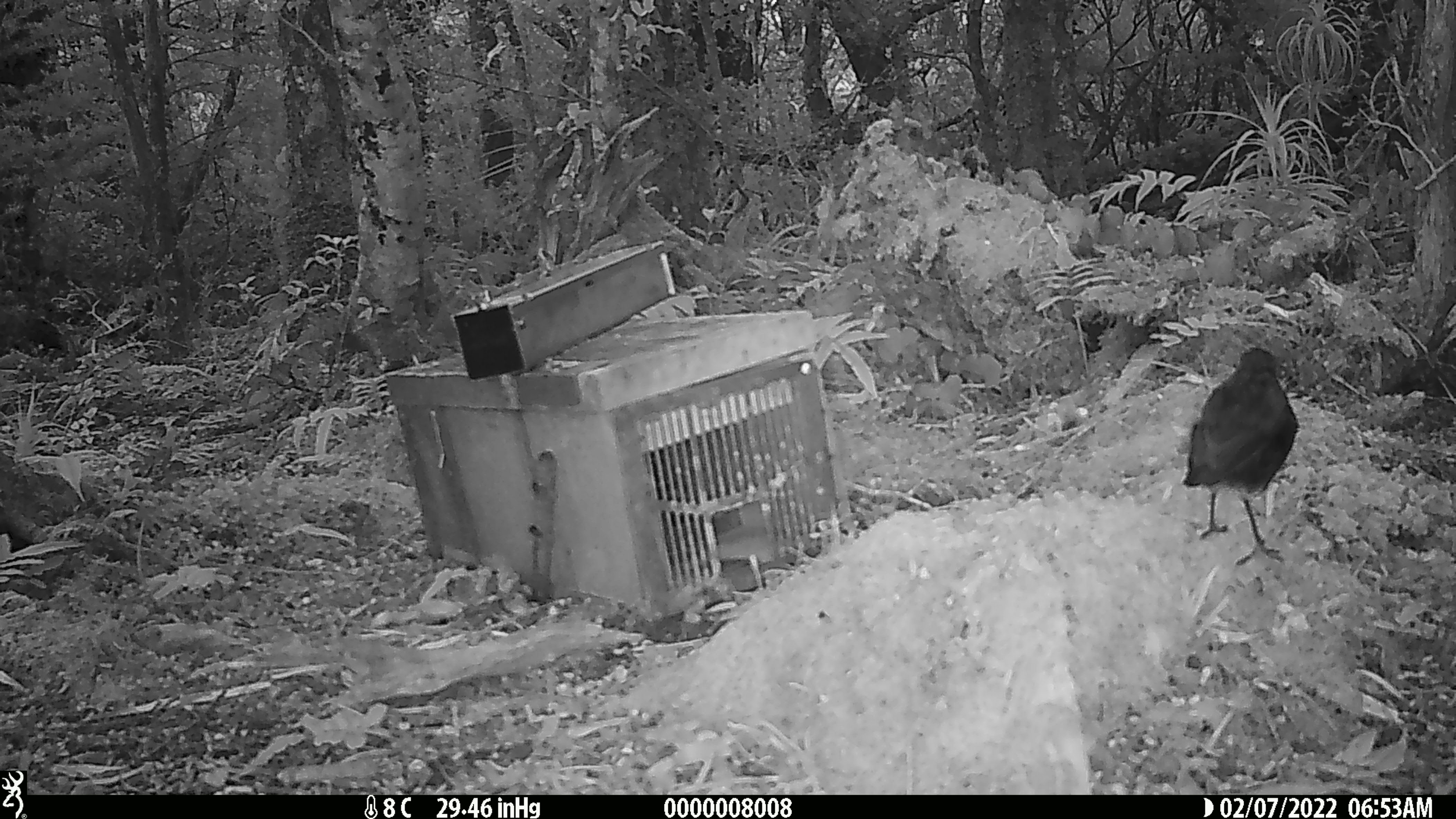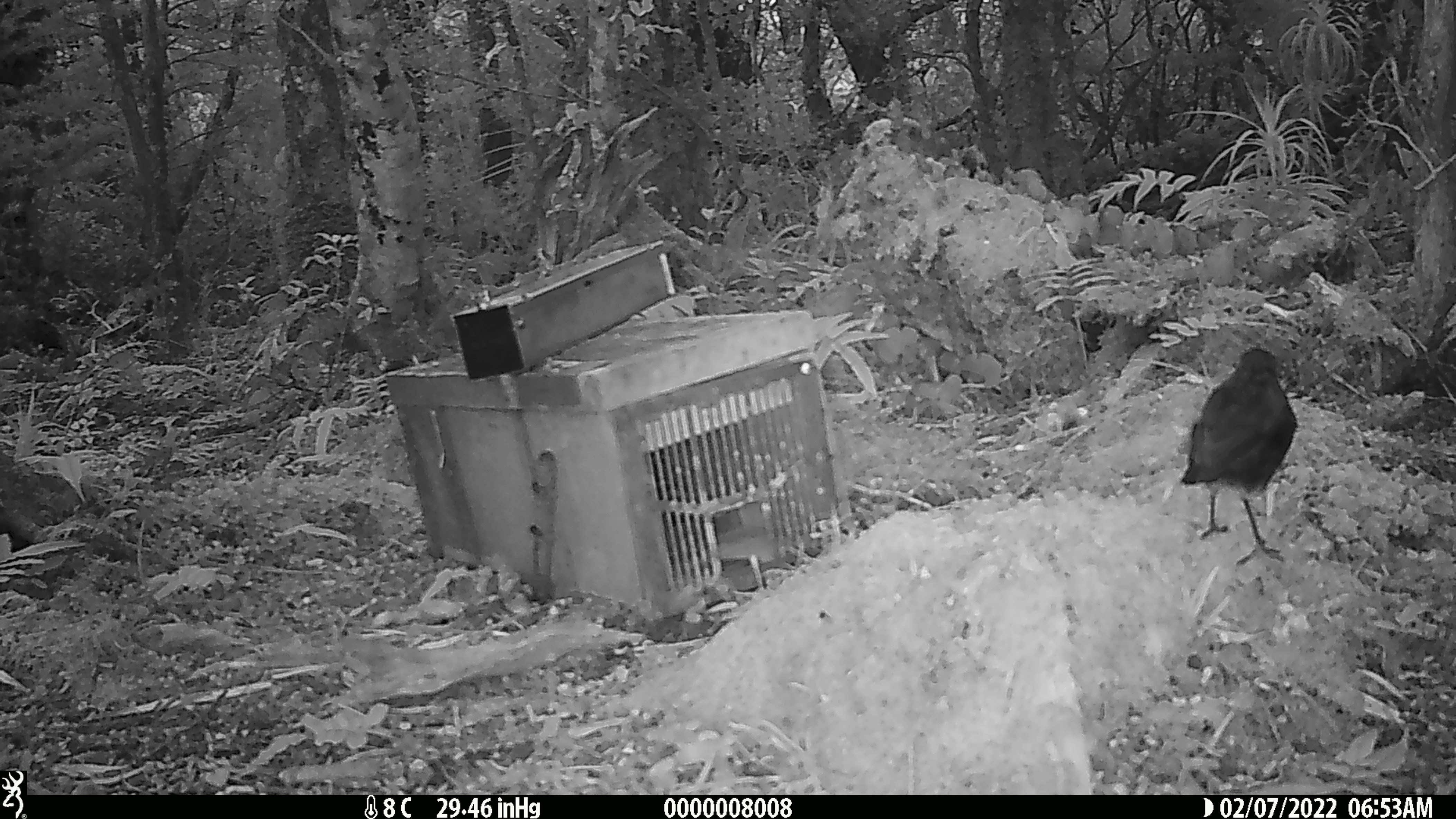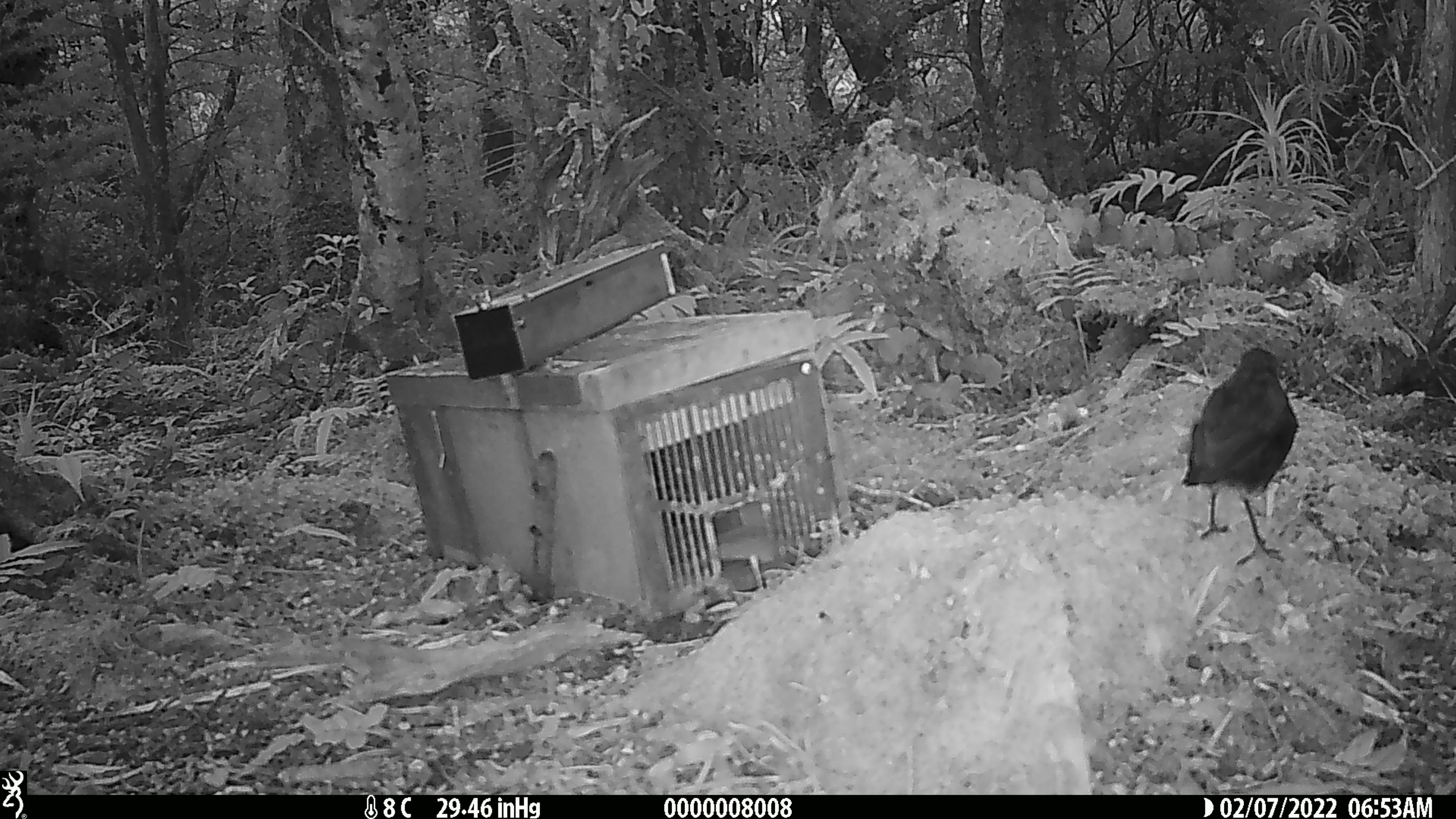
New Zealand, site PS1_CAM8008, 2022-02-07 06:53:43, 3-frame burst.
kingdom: Animalia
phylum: Chordata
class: Aves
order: Passeriformes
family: Petroicidae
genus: Petroica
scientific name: Petroica australis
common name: new zealand robin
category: robin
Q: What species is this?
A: Robin (new zealand robin) (Petroica australis).